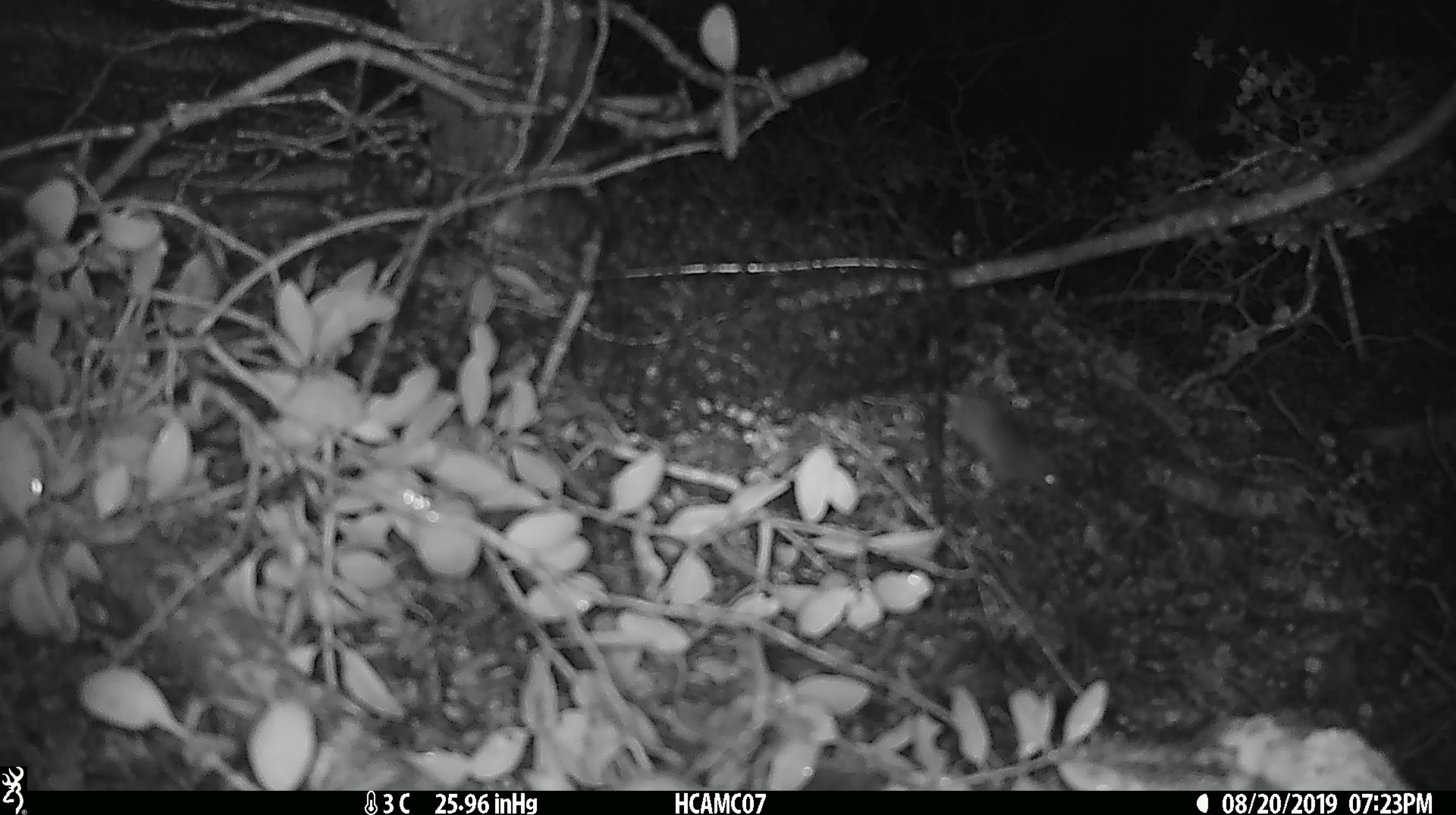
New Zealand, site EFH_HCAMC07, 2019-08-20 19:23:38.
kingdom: Animalia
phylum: Chordata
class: Mammalia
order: Rodentia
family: Muridae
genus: Mus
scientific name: Mus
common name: mouse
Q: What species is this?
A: Mouse (Mus).